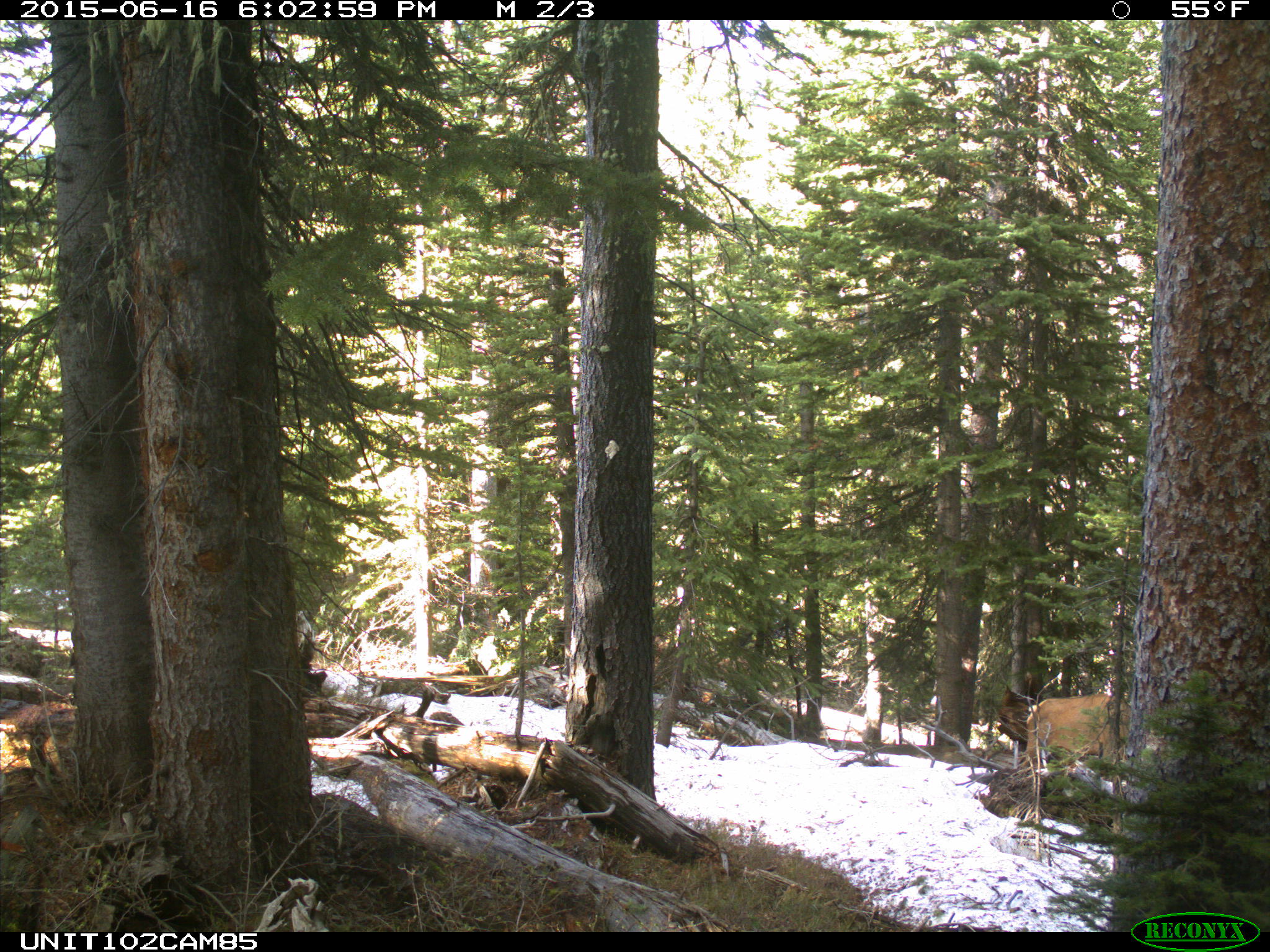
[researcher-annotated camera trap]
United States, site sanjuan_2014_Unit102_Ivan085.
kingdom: Animalia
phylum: Chordata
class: Mammalia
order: Artiodactyla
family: Cervidae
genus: Cervus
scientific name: Cervus elaphus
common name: red deer